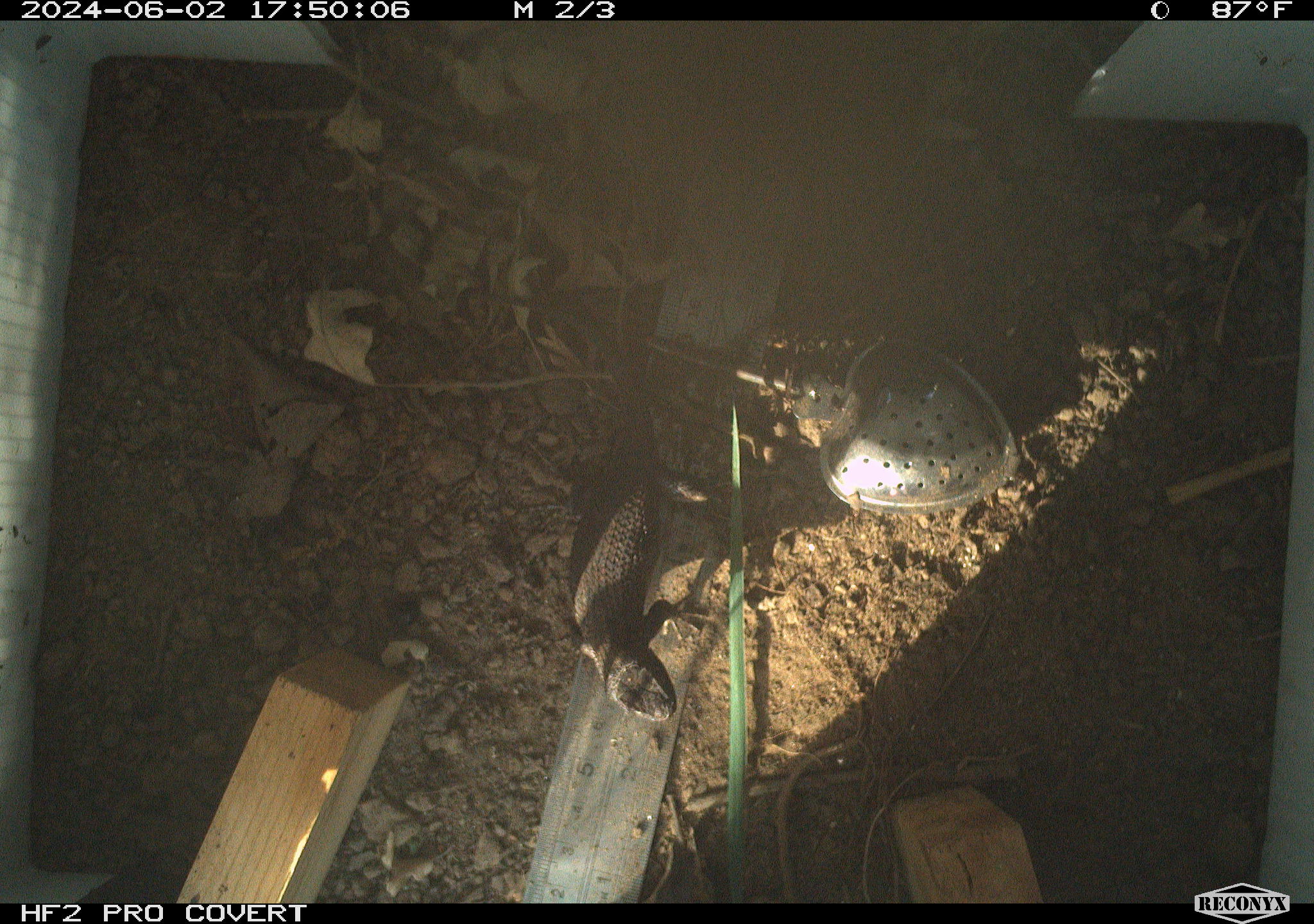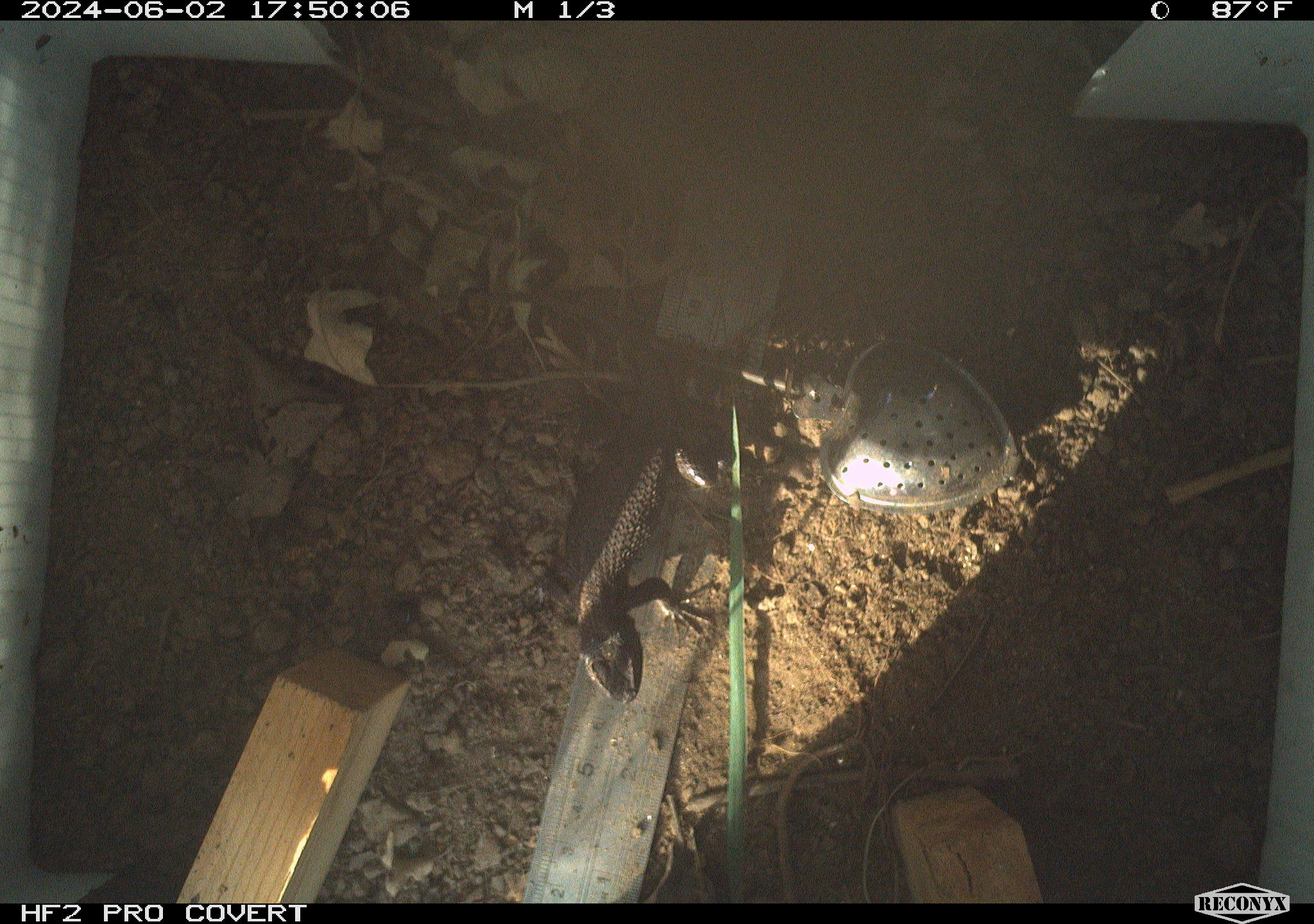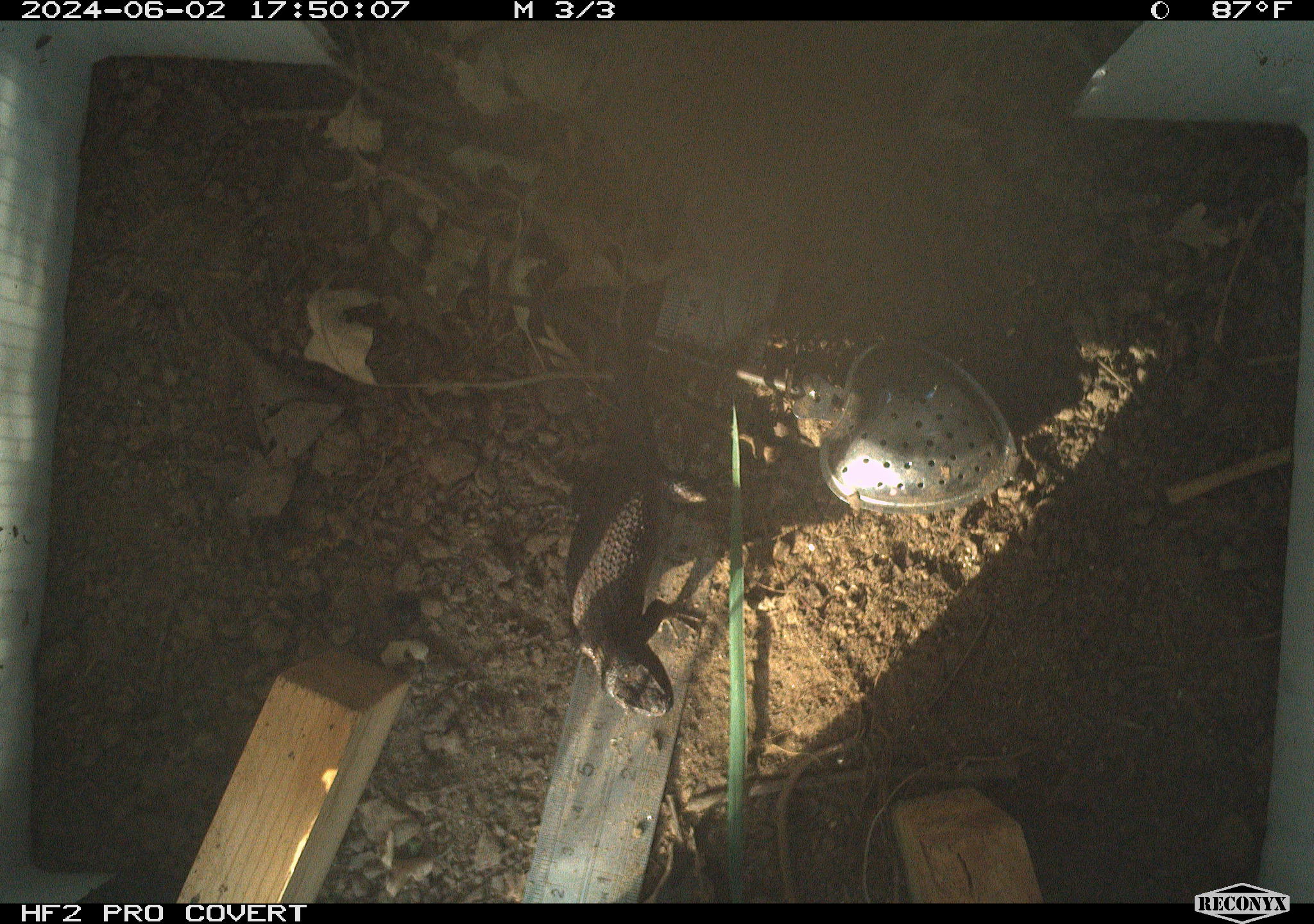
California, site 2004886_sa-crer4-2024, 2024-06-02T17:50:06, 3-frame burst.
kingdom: Animalia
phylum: Chordata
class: Reptilia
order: Squamata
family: Phrynosomatidae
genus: Sceloporus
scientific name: Sceloporus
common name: spiny lizards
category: sceloporus species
Sceloporus species (spiny lizards) (Sceloporus).